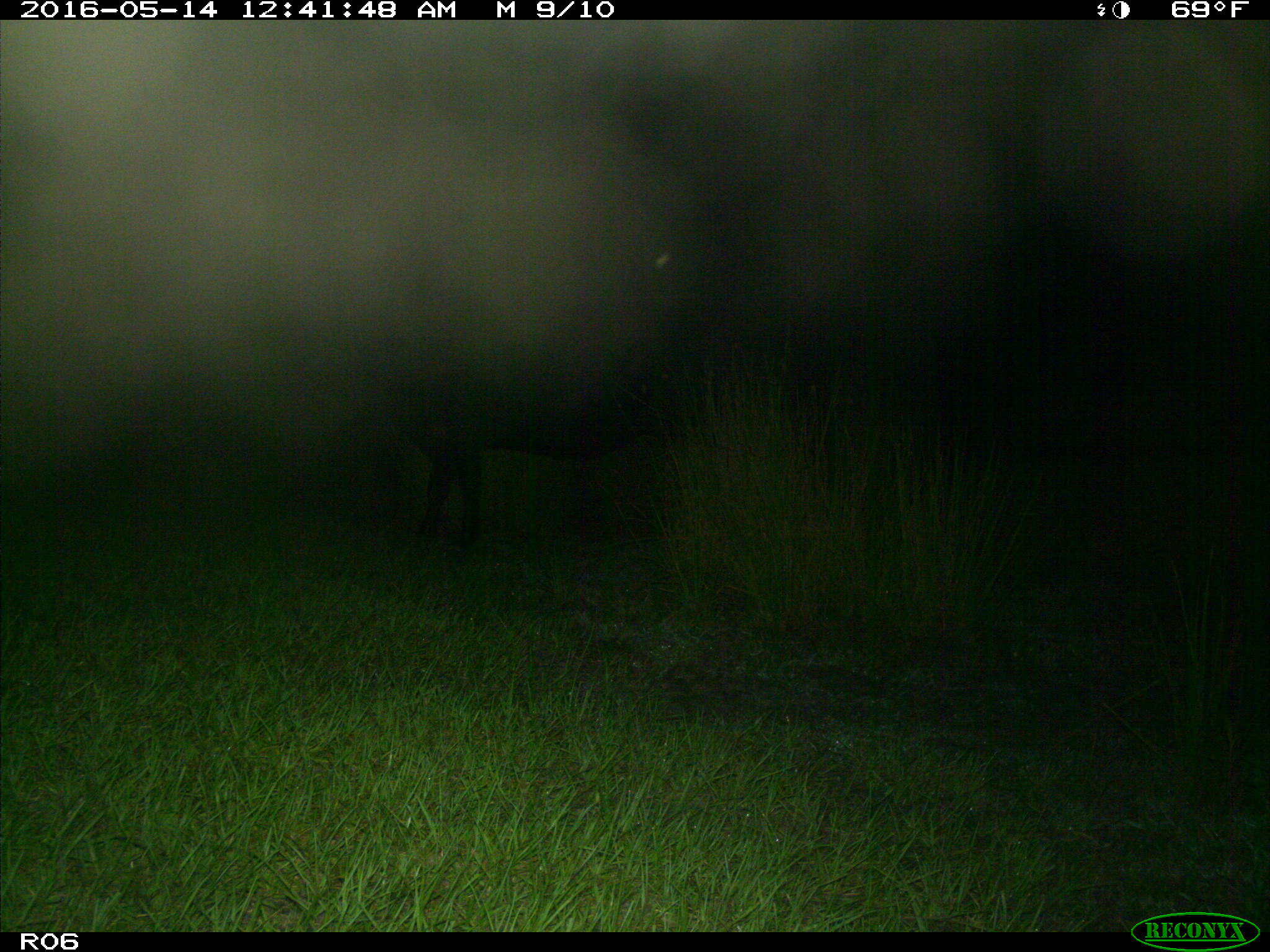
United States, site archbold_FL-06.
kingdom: Animalia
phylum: Chordata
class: Mammalia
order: Artiodactyla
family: Bovidae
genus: Bos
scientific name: Bos taurus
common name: domestic cow